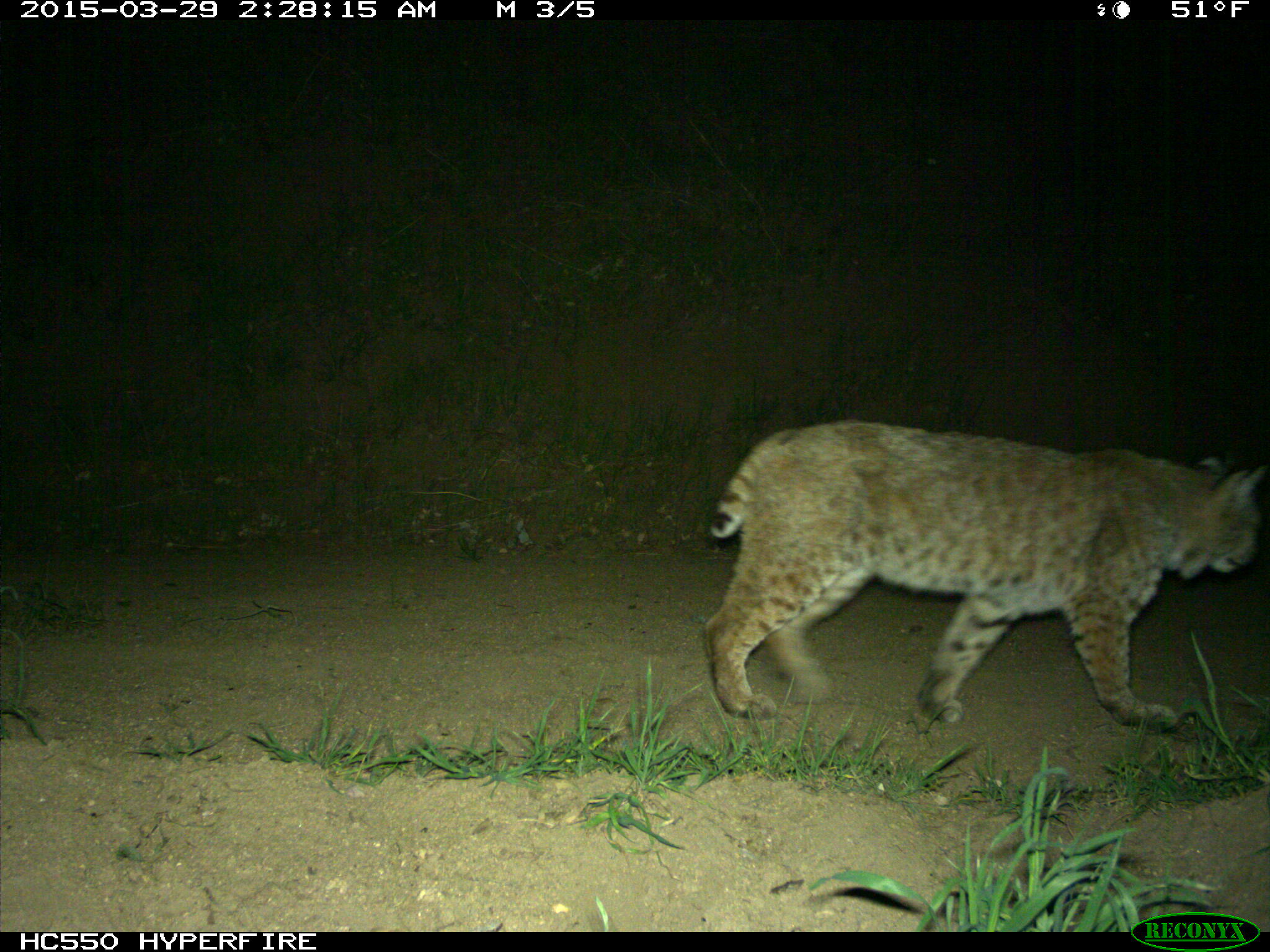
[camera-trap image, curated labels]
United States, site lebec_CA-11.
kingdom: Animalia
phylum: Chordata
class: Mammalia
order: Carnivora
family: Felidae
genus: Lynx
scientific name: Lynx rufus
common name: bobcat